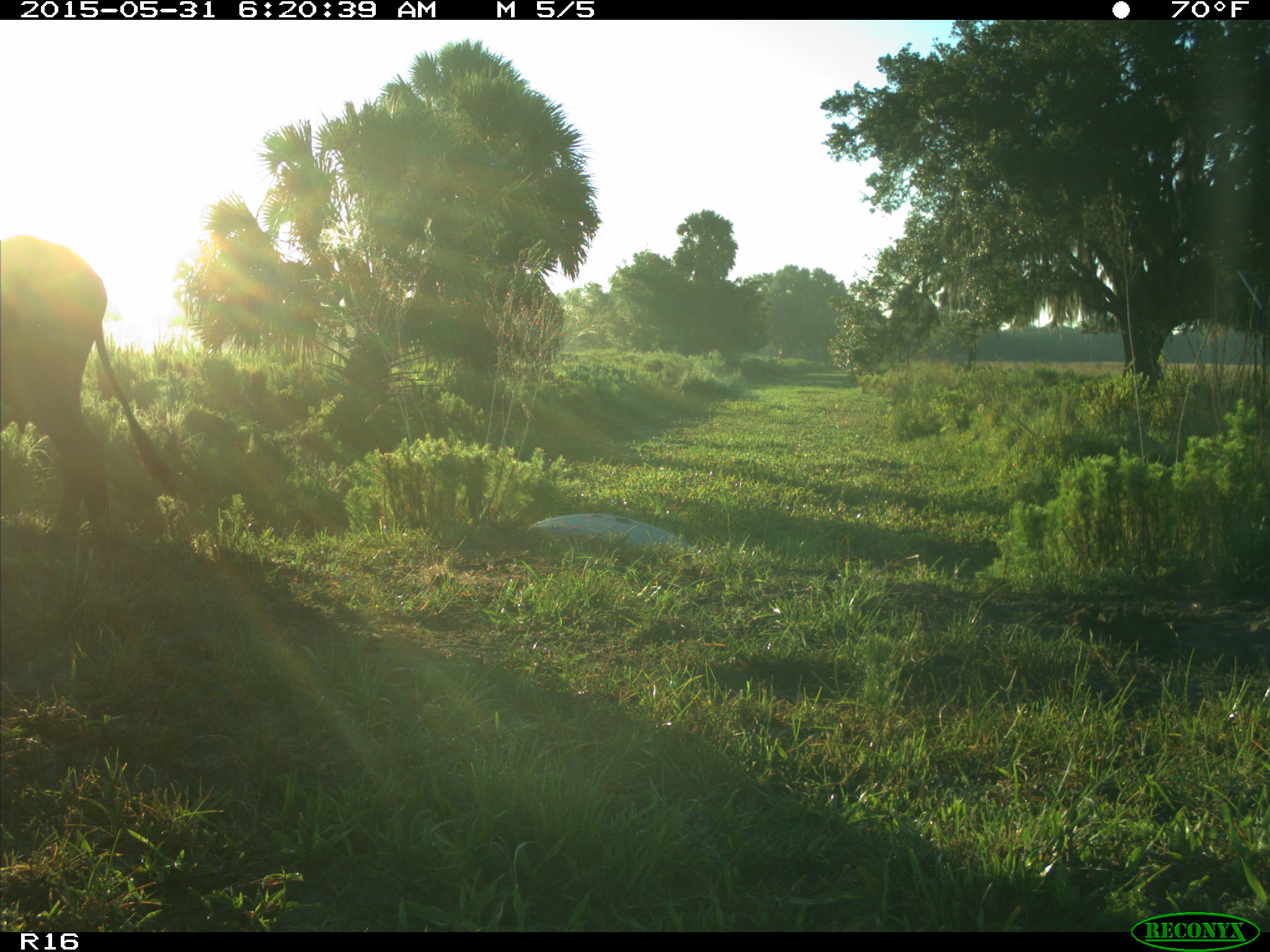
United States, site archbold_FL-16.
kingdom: Animalia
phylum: Chordata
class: Mammalia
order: Artiodactyla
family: Bovidae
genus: Bos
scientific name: Bos taurus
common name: domestic cow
Bos taurus (domestic cow).